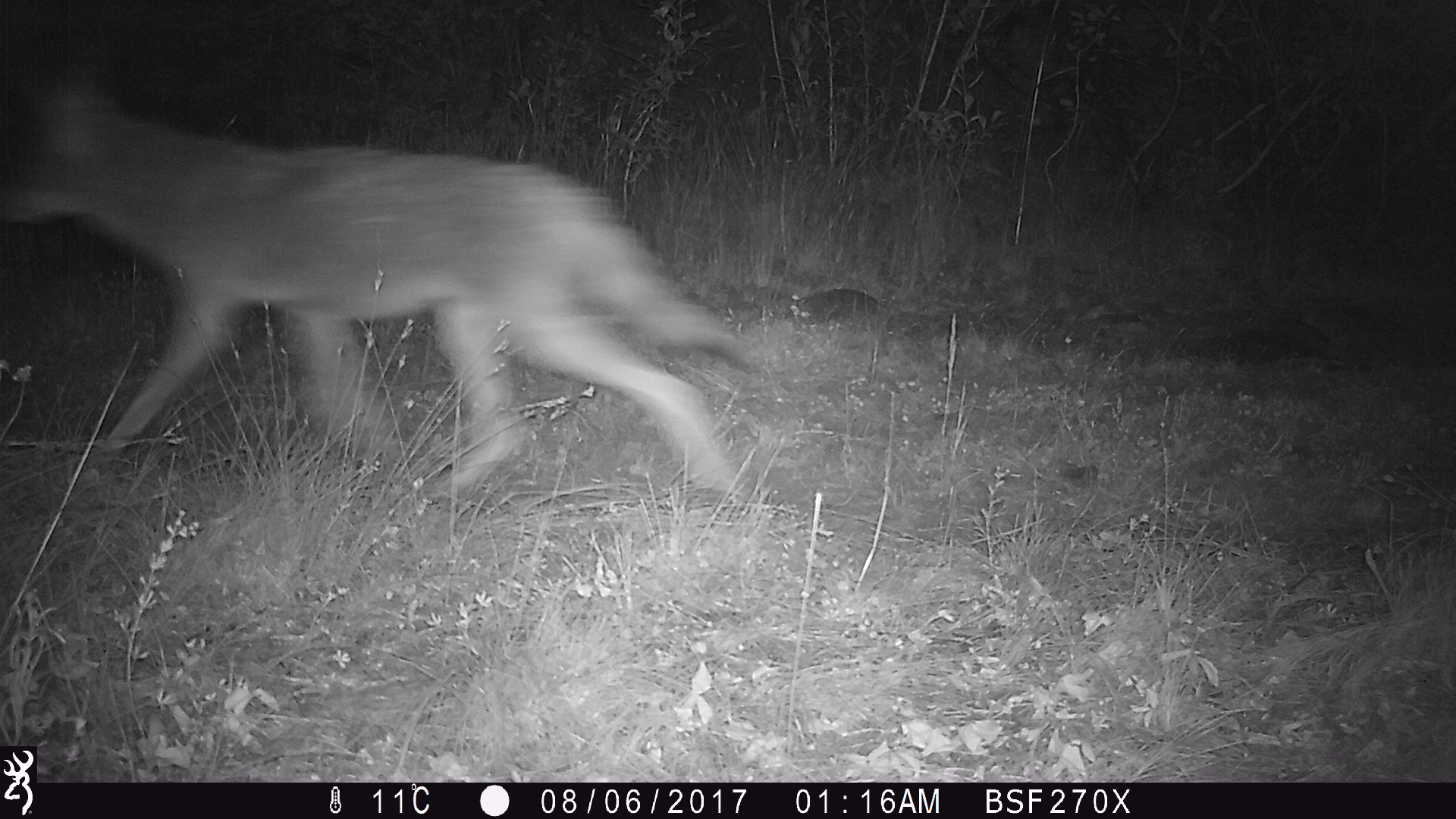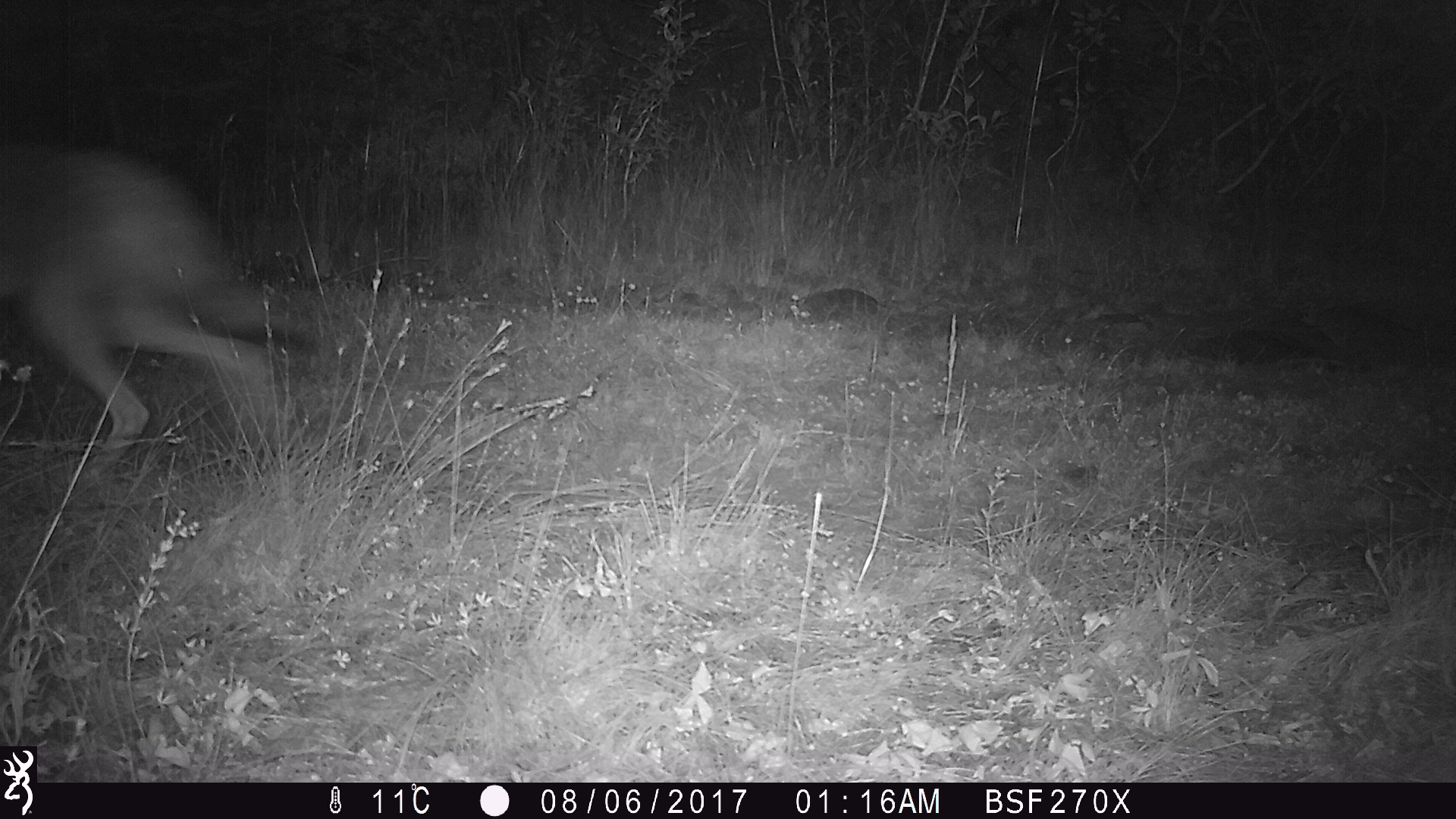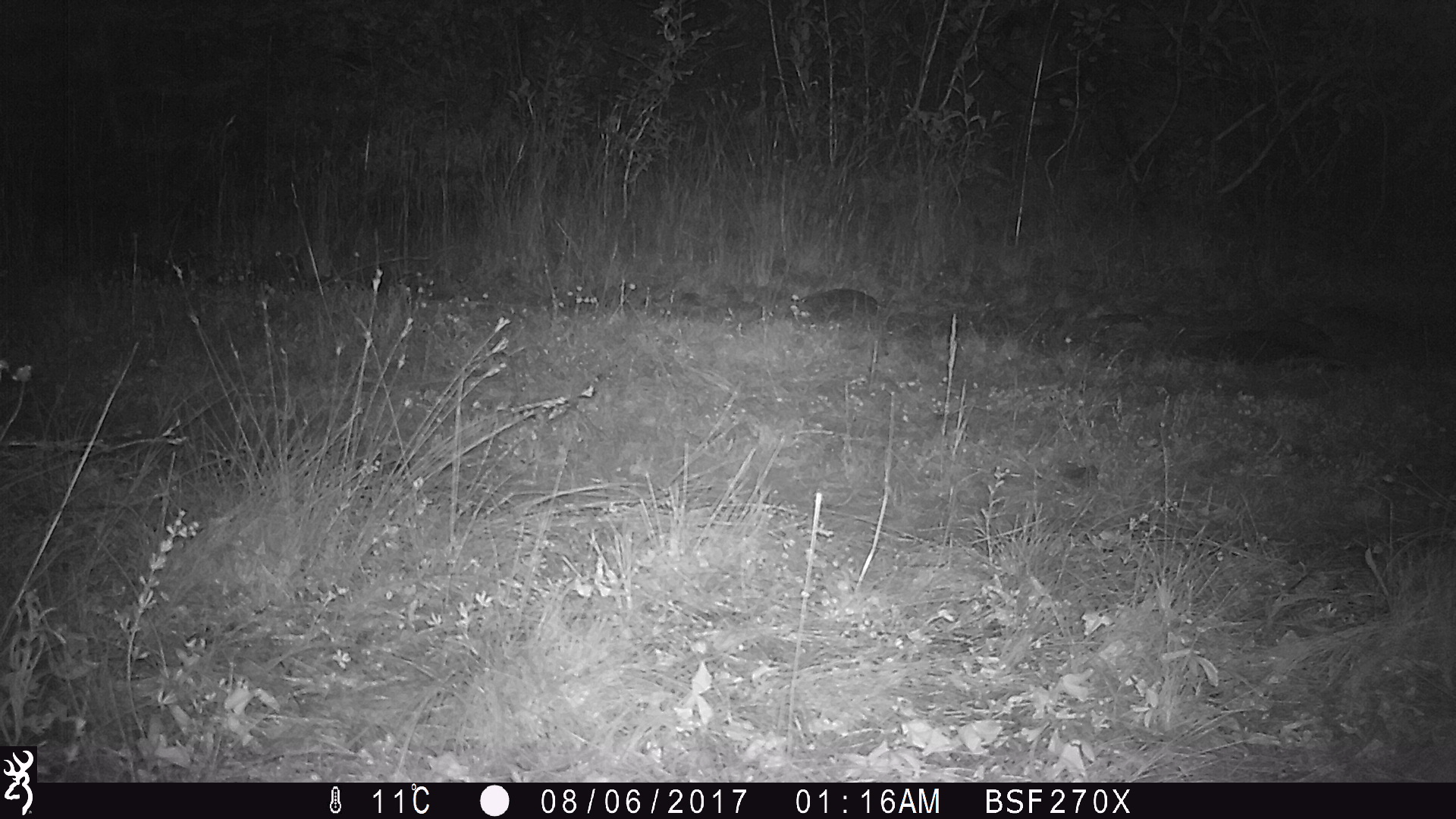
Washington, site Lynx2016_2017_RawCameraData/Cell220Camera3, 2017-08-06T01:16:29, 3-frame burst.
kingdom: Animalia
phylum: Chordata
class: Mammalia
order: Carnivora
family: Canidae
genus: Canis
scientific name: Canis latrans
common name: coyote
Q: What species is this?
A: Canis latrans (coyote).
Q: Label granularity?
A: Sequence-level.